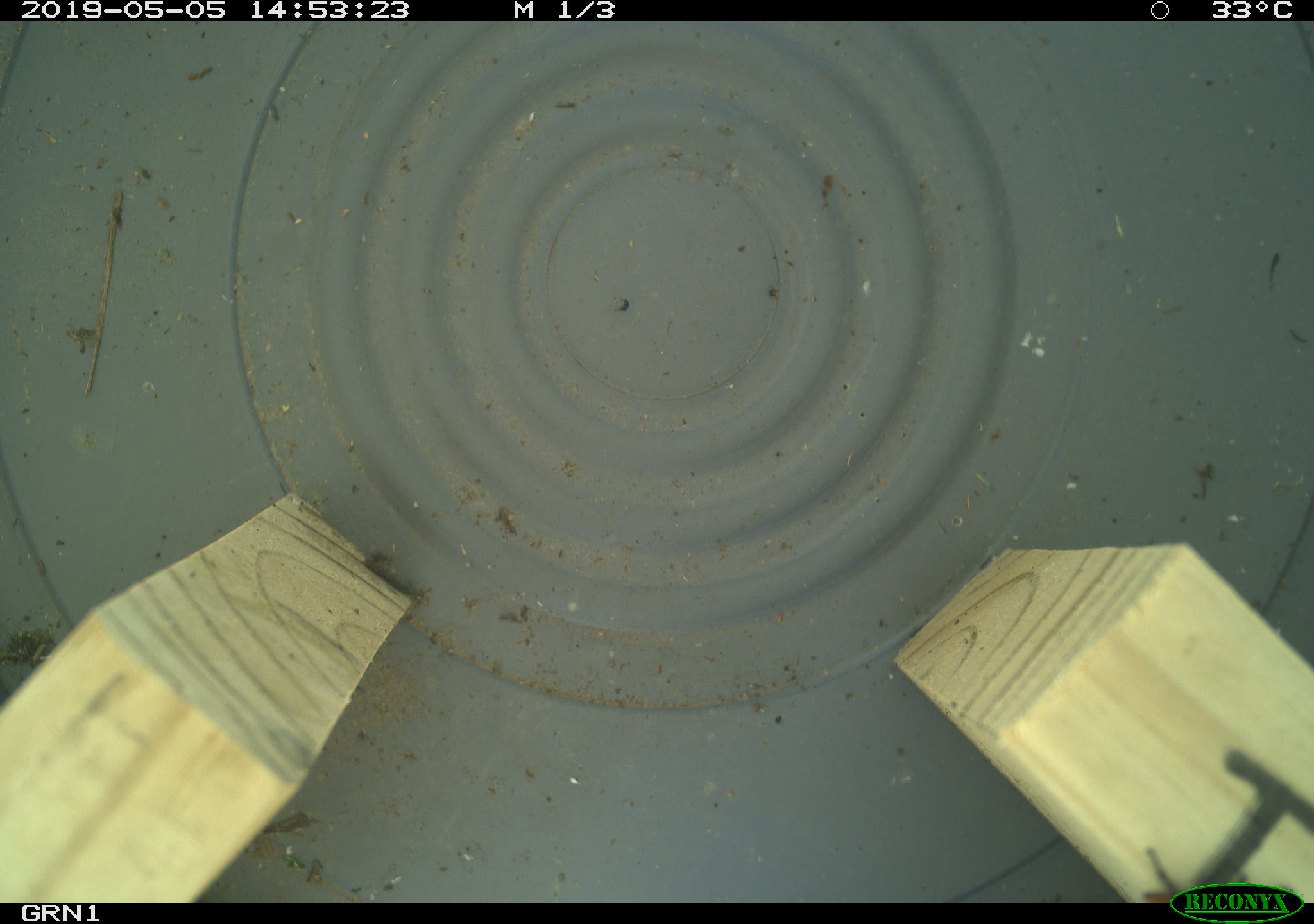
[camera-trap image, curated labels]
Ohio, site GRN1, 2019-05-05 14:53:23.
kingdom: Animalia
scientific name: Animalia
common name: animal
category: invertebrate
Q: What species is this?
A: Invertebrate (animal) (Animalia).